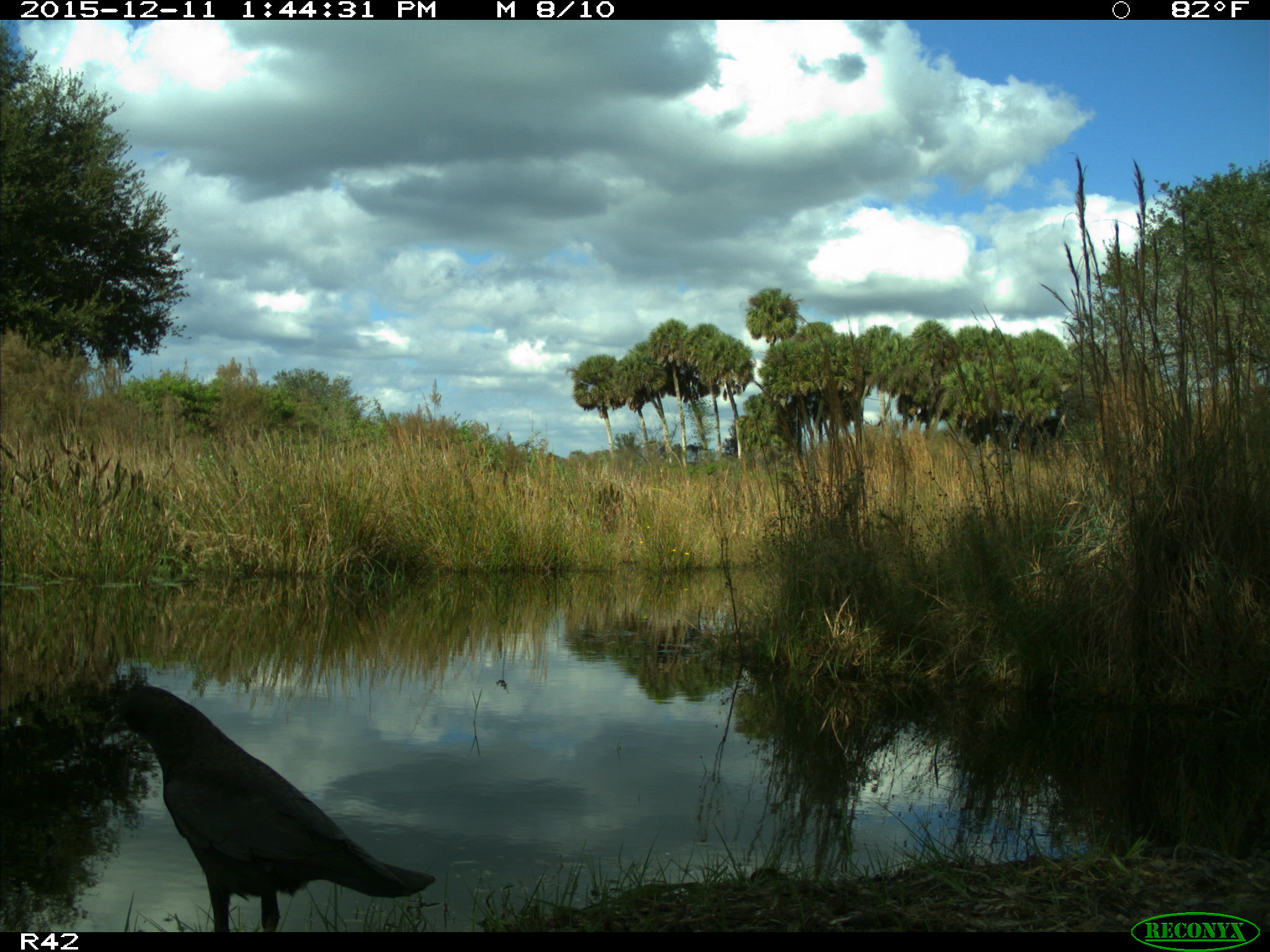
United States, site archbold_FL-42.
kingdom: Animalia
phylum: Chordata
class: Aves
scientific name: Aves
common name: birds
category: unidentified bird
Unidentified bird (birds) (Aves).